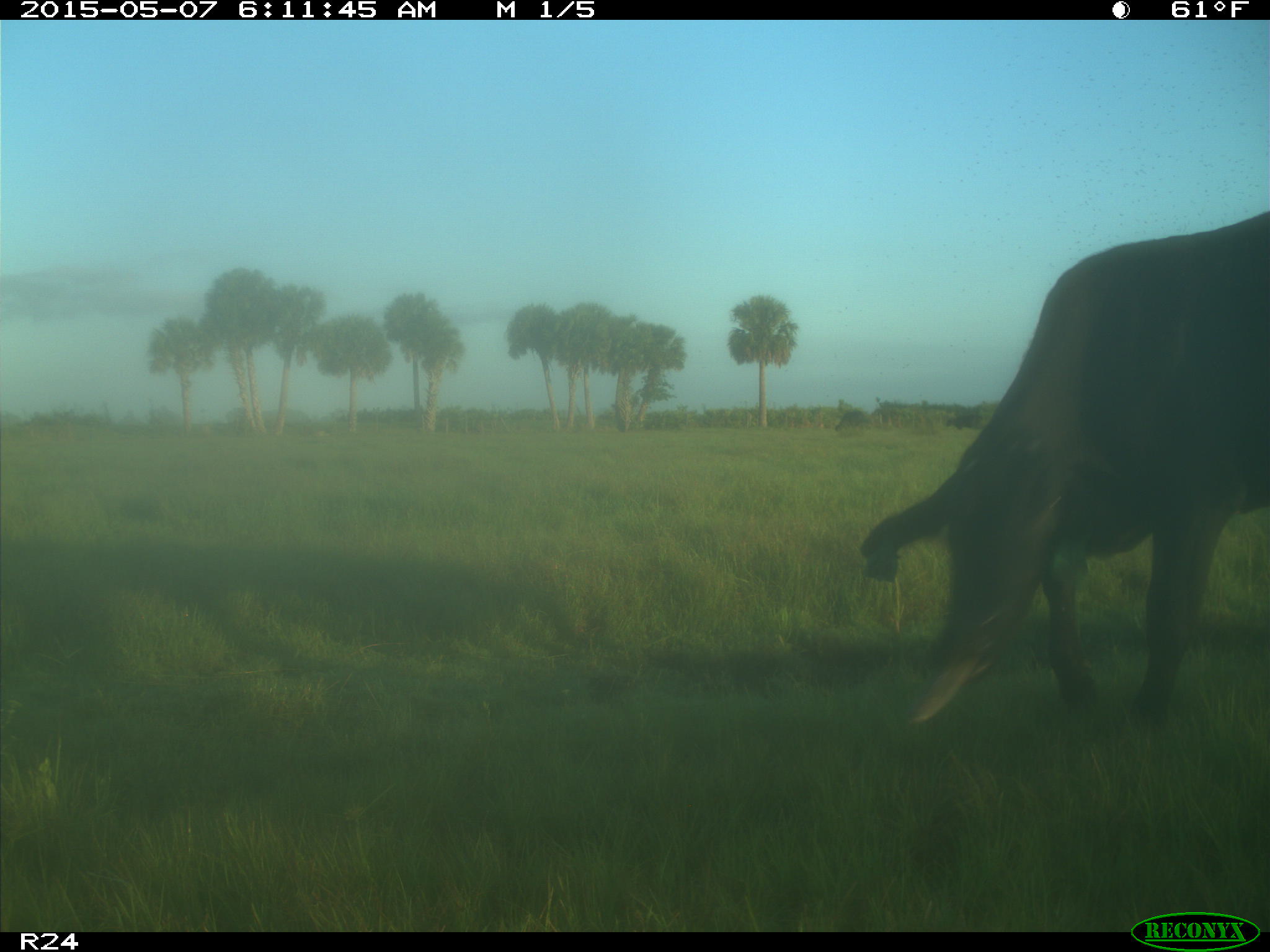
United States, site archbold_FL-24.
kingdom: Animalia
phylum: Chordata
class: Mammalia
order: Artiodactyla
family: Bovidae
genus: Bos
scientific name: Bos taurus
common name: domestic cow